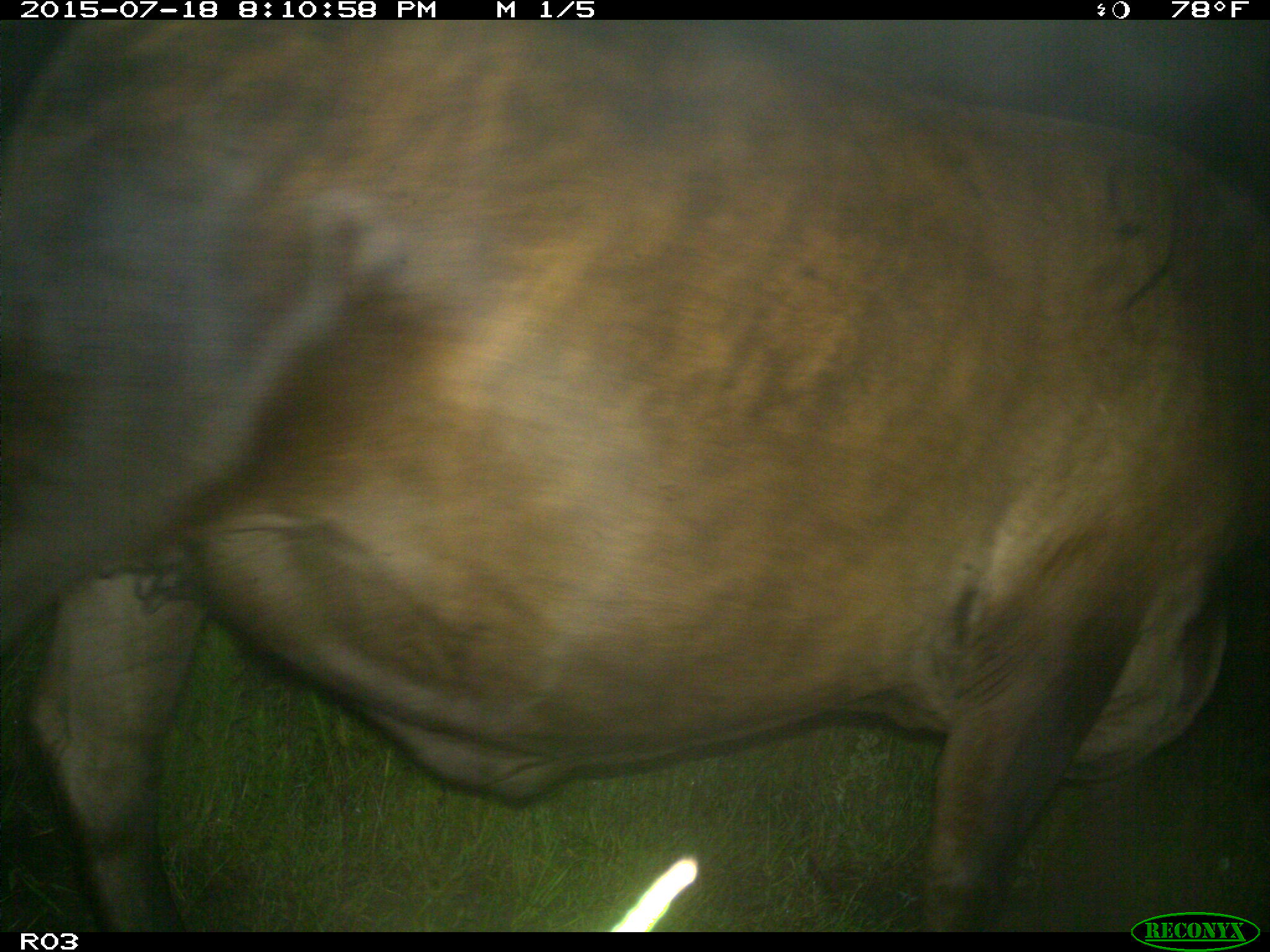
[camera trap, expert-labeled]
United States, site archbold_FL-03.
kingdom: Animalia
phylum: Chordata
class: Mammalia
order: Artiodactyla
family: Bovidae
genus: Bos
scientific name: Bos taurus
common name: domestic cow